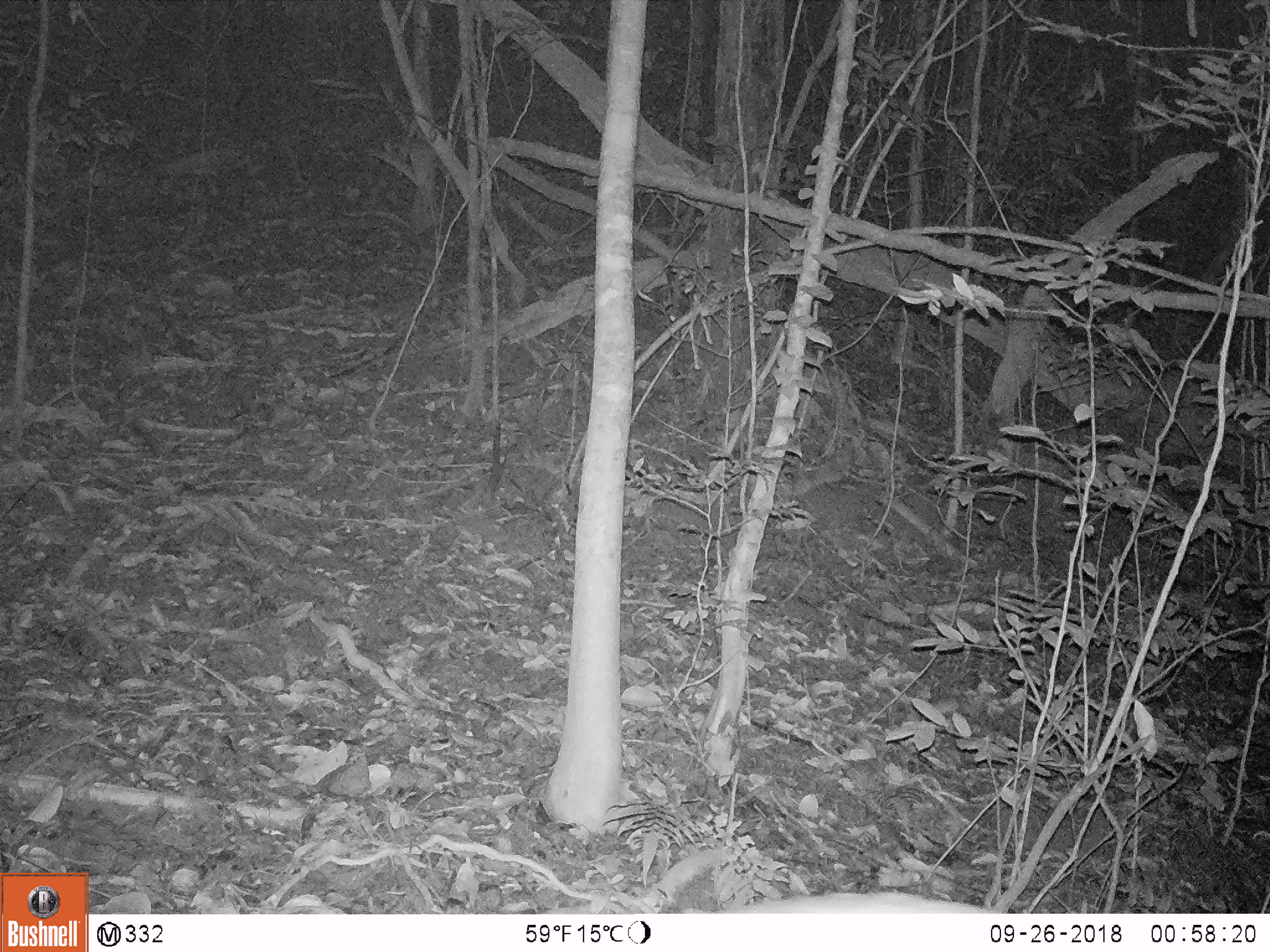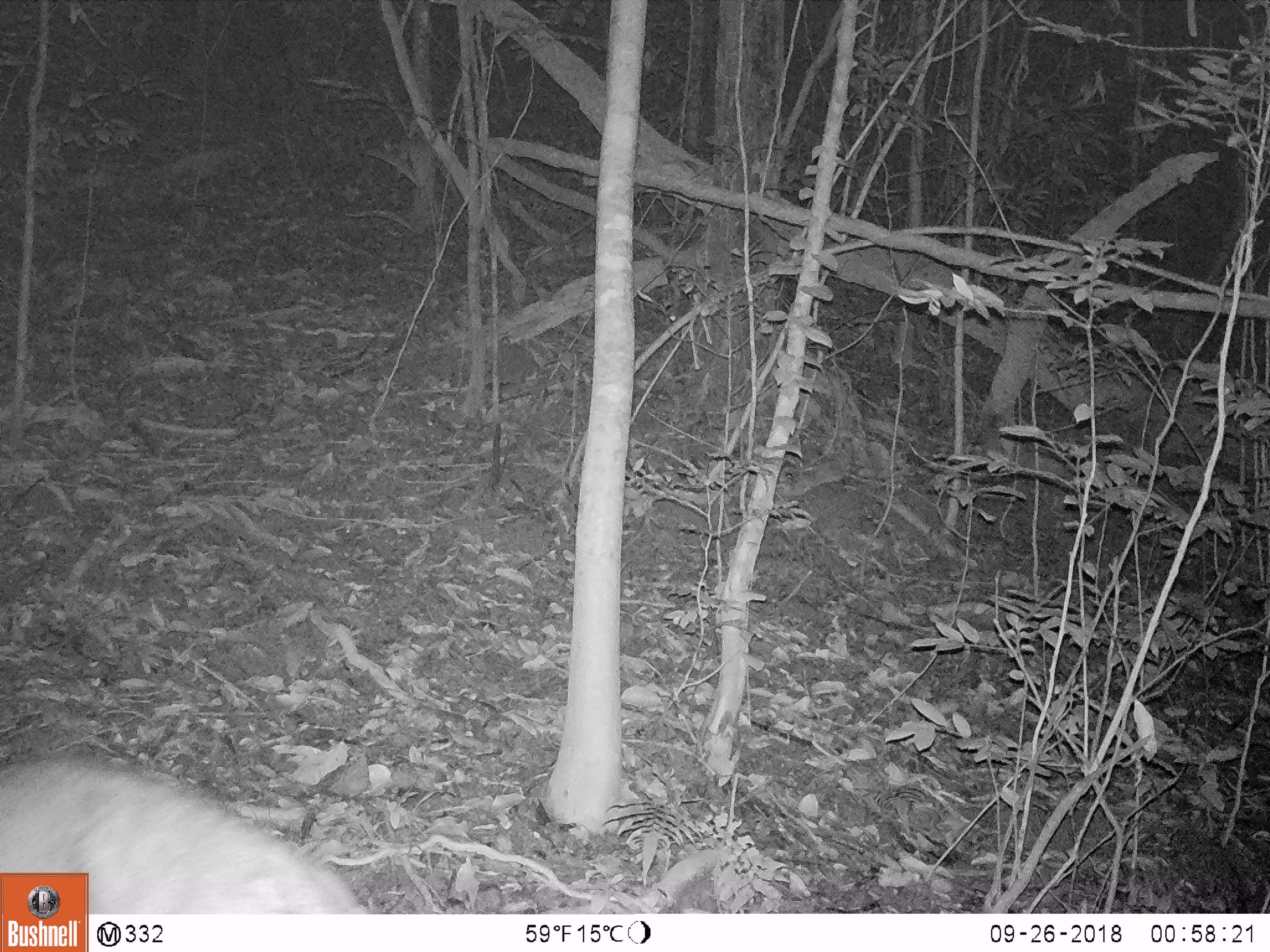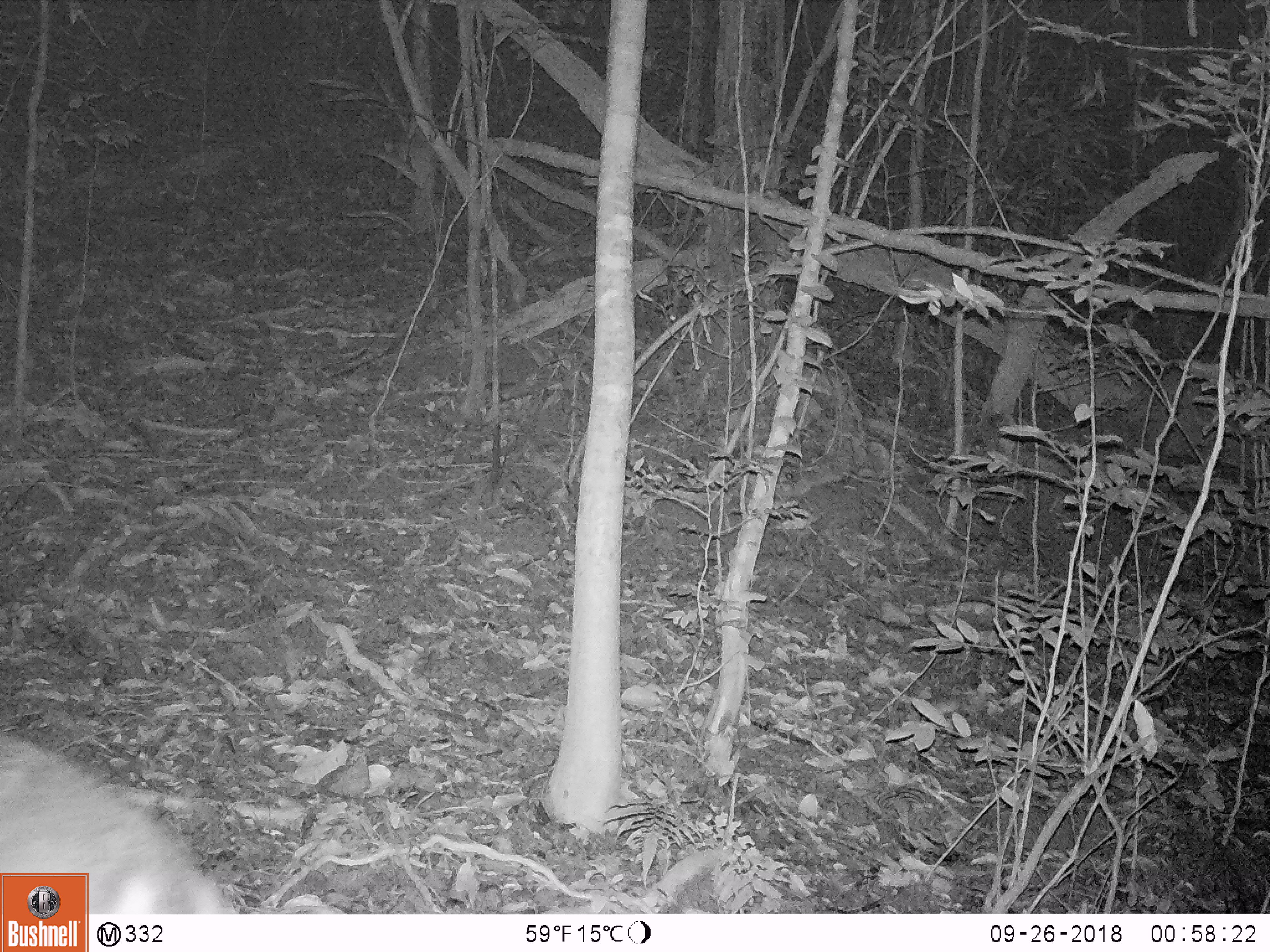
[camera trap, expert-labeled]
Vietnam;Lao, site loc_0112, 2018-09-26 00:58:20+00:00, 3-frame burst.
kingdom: Animalia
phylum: Chordata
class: Mammalia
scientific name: Laurasiatheria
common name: ungulate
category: unidentified ungulates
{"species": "unidentified ungulates (ungulate) (Laurasiatheria)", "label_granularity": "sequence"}